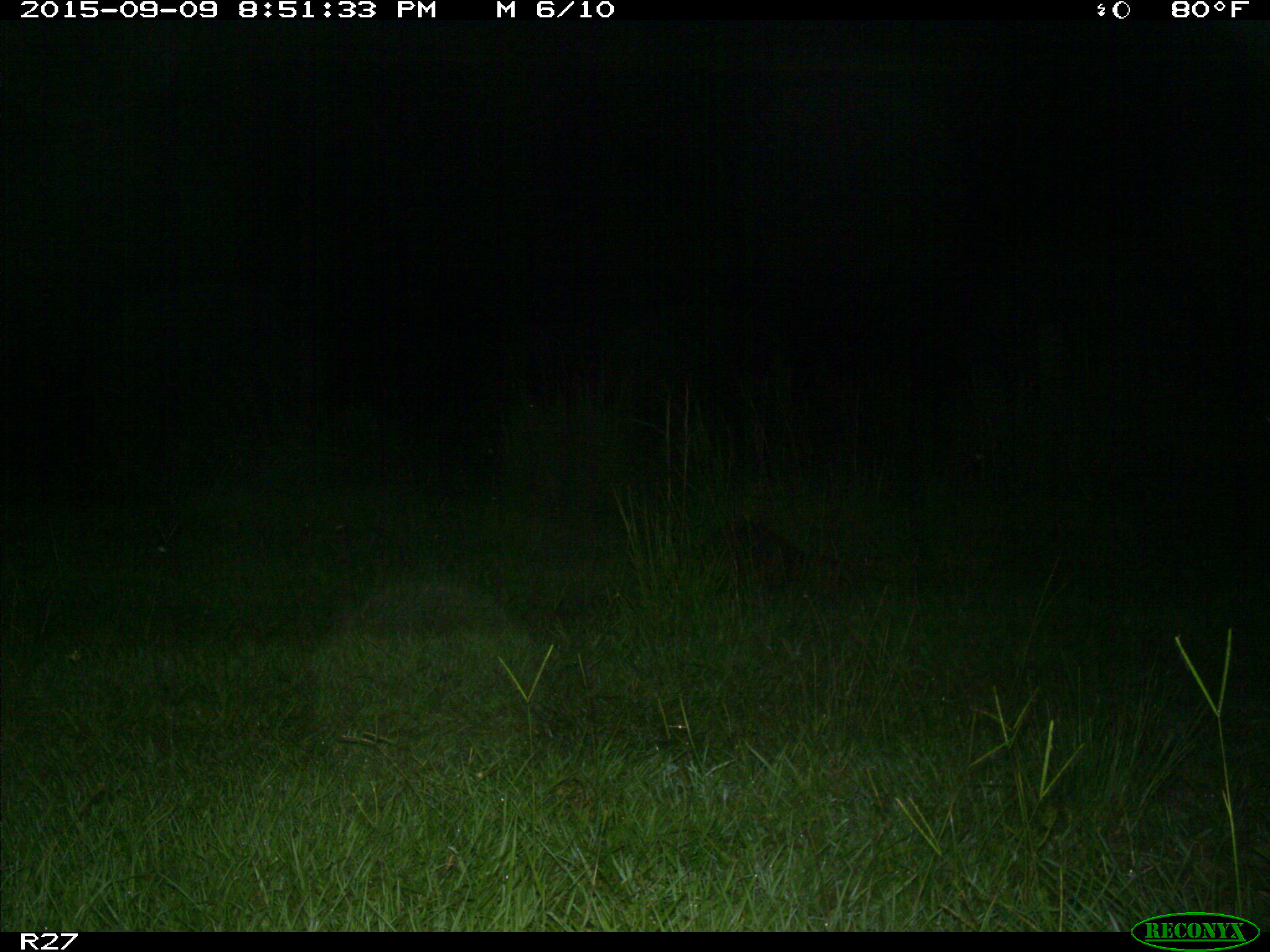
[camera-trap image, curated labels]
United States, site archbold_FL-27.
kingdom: Animalia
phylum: Chordata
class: Mammalia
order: Carnivora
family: Procyonidae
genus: Procyon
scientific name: Procyon lotor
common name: common raccoon